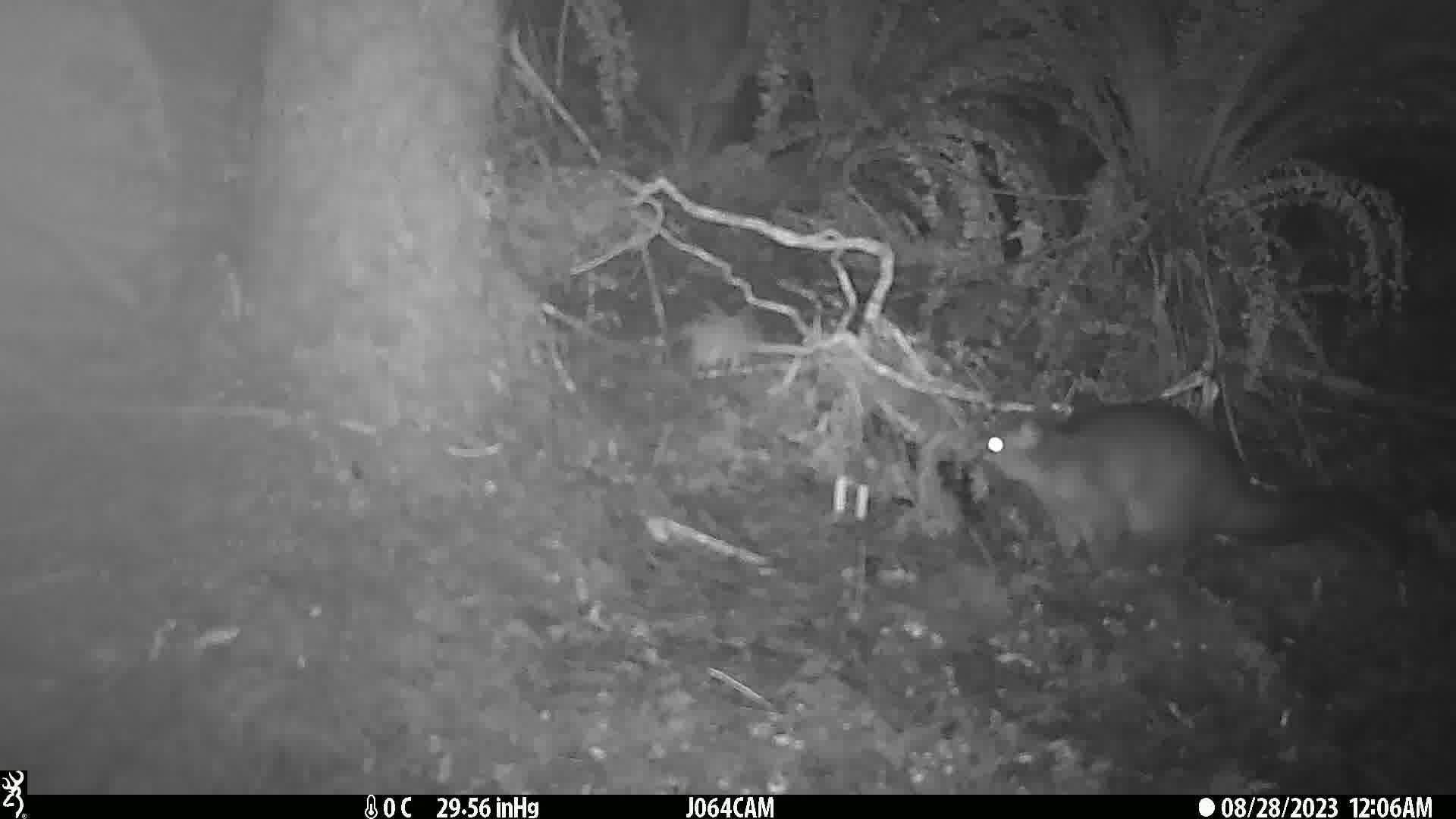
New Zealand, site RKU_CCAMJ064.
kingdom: Animalia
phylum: Chordata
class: Mammalia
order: Diprotodontia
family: Phalangeridae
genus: Trichosurus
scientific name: Trichosurus vulpecula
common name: common brushtail possum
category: possum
Possum (common brushtail possum) (Trichosurus vulpecula).